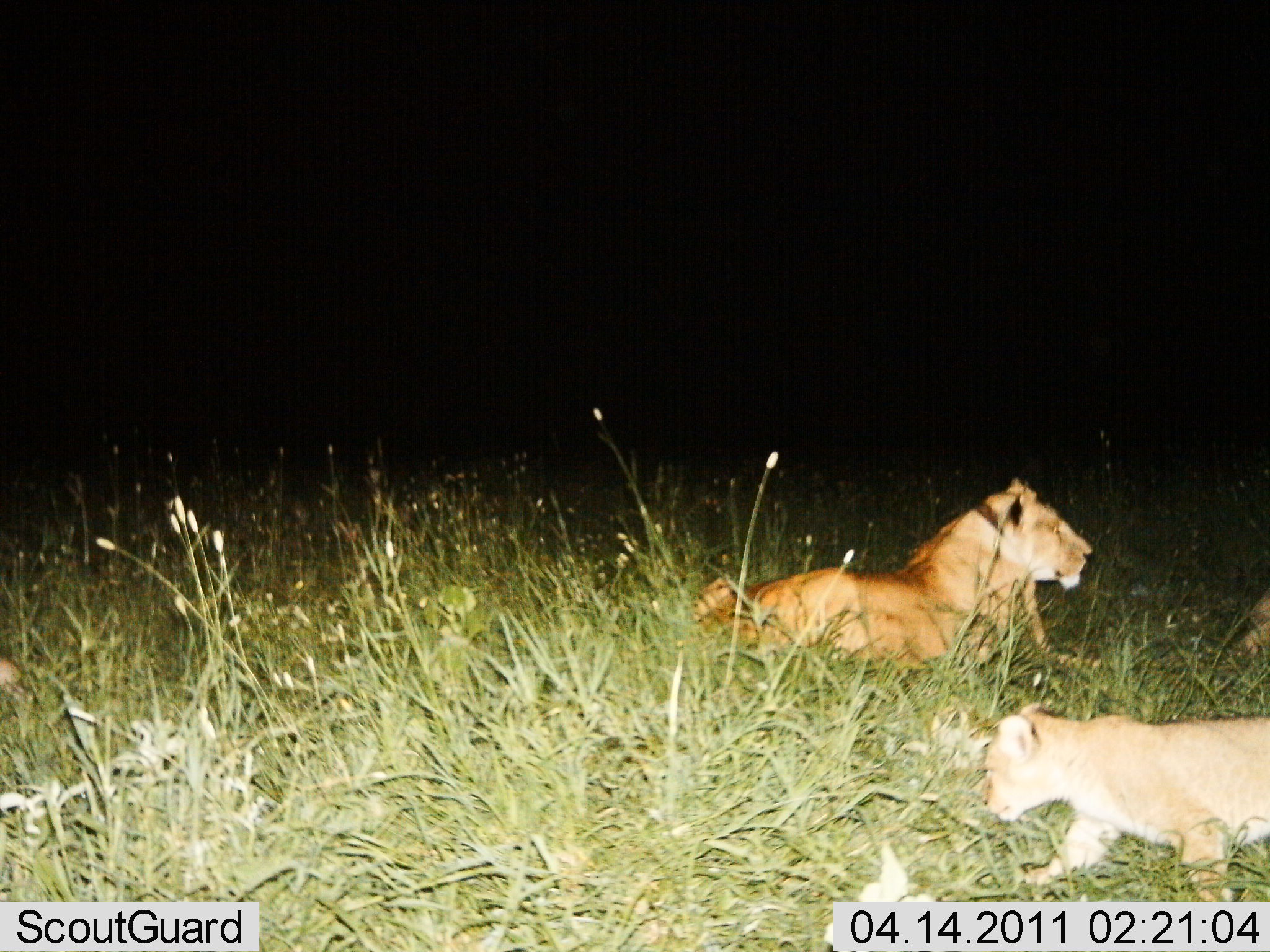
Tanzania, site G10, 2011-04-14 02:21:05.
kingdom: Animalia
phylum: Chordata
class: Mammalia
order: Carnivora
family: Felidae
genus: Panthera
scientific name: Panthera leo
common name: lion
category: lionfemale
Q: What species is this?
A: Lionfemale (lion) (Panthera leo).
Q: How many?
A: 2.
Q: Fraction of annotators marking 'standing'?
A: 18%.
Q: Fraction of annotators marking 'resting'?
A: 100%.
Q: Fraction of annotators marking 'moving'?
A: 36%.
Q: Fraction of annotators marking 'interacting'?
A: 0%.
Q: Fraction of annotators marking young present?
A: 82%.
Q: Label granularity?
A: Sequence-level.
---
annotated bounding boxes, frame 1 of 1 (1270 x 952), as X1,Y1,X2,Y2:
animal: 693,478,1095,669; 978,696,1270,905; 1234,584,1270,658